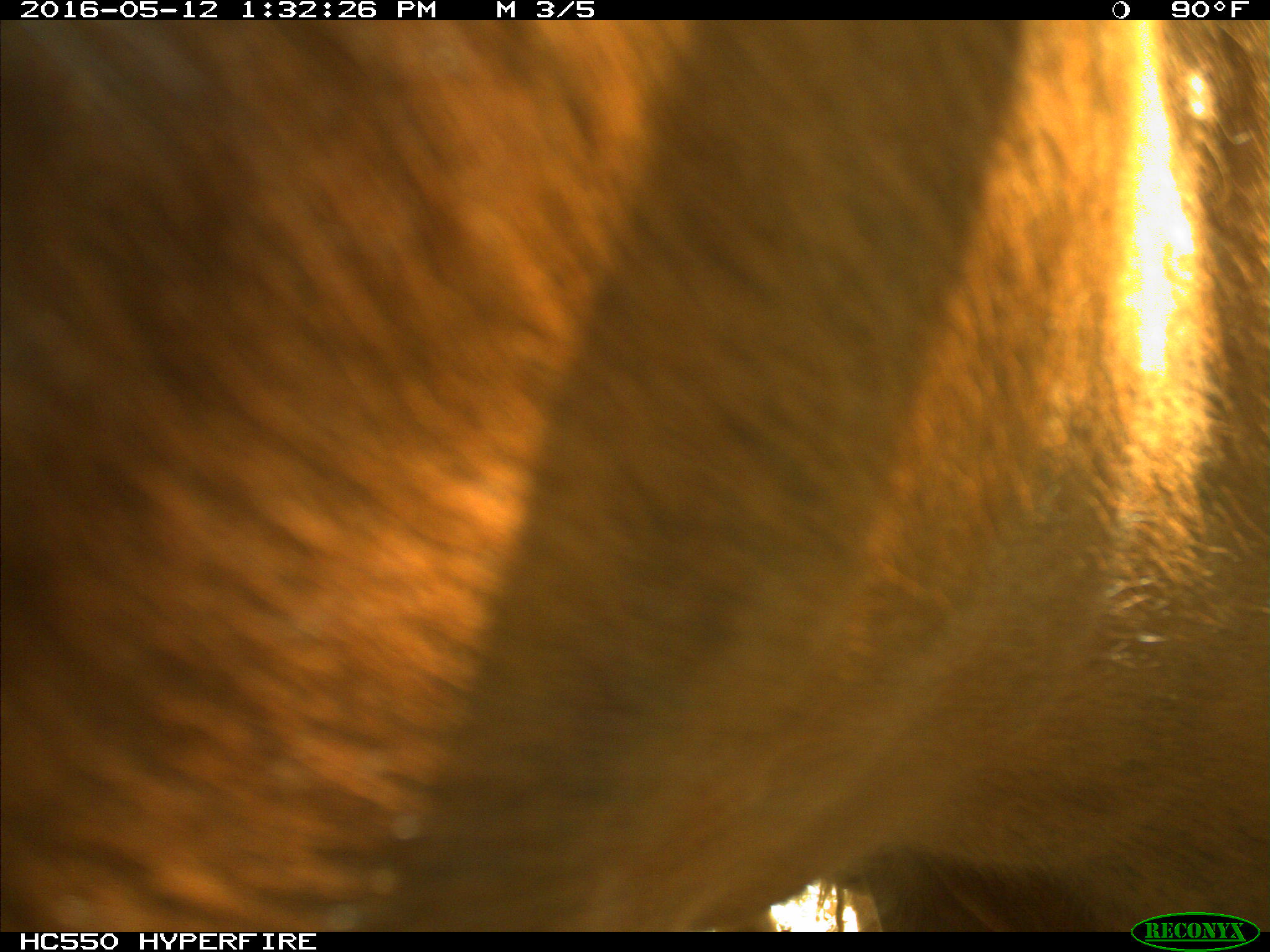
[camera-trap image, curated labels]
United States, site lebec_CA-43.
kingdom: Animalia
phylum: Chordata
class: Mammalia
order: Artiodactyla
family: Bovidae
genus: Bos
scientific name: Bos taurus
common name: domestic cow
Bos taurus (domestic cow).